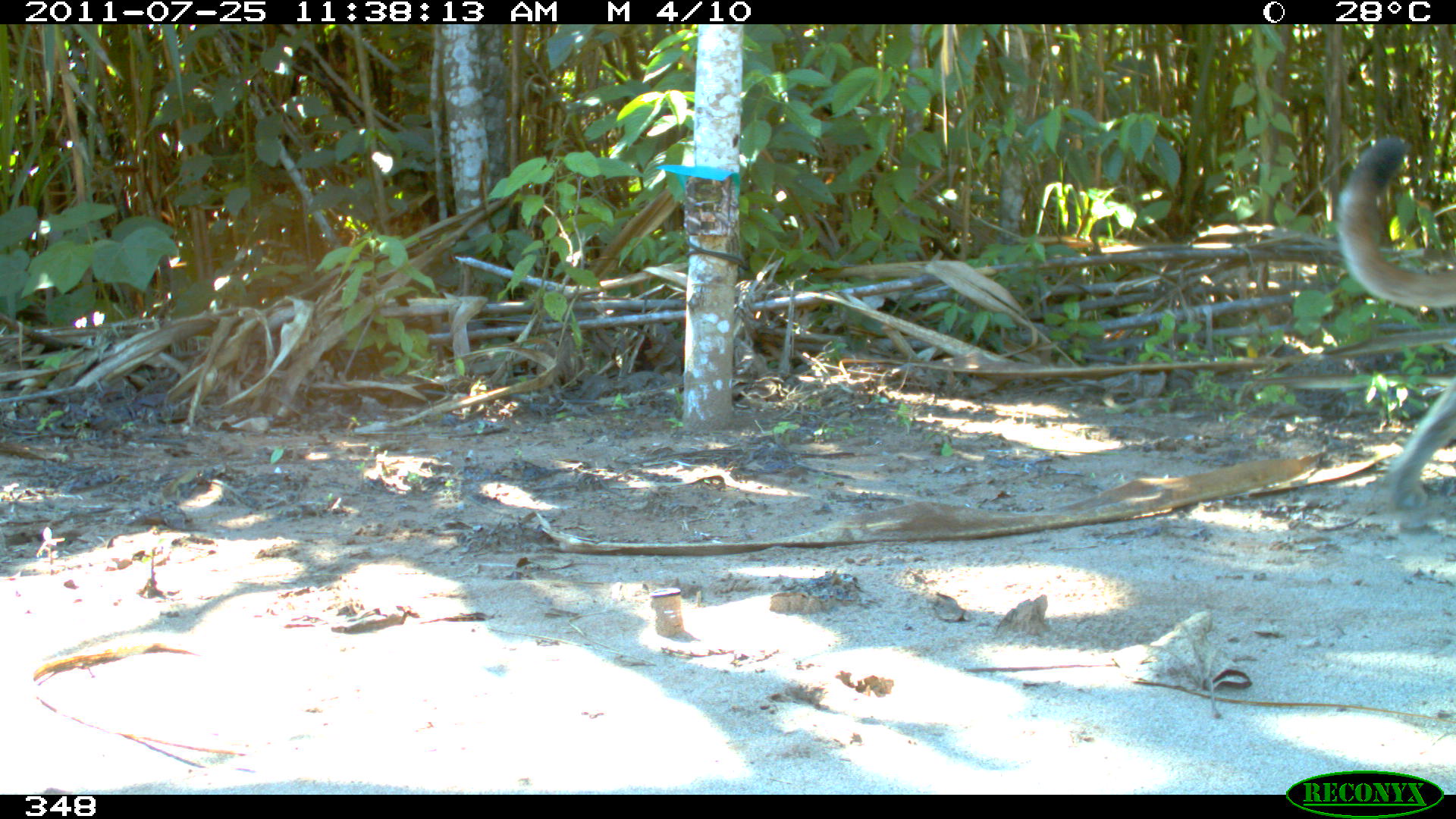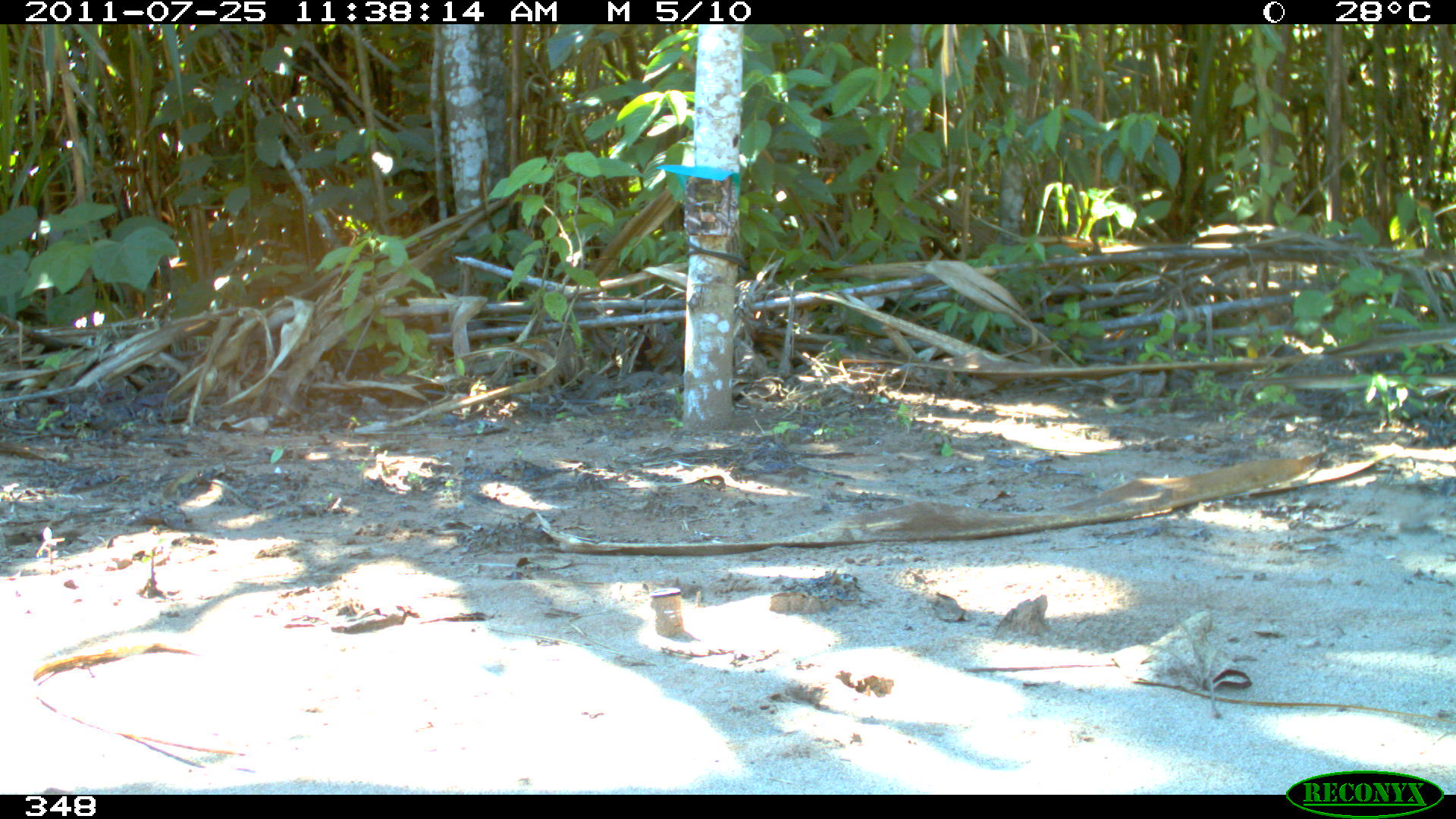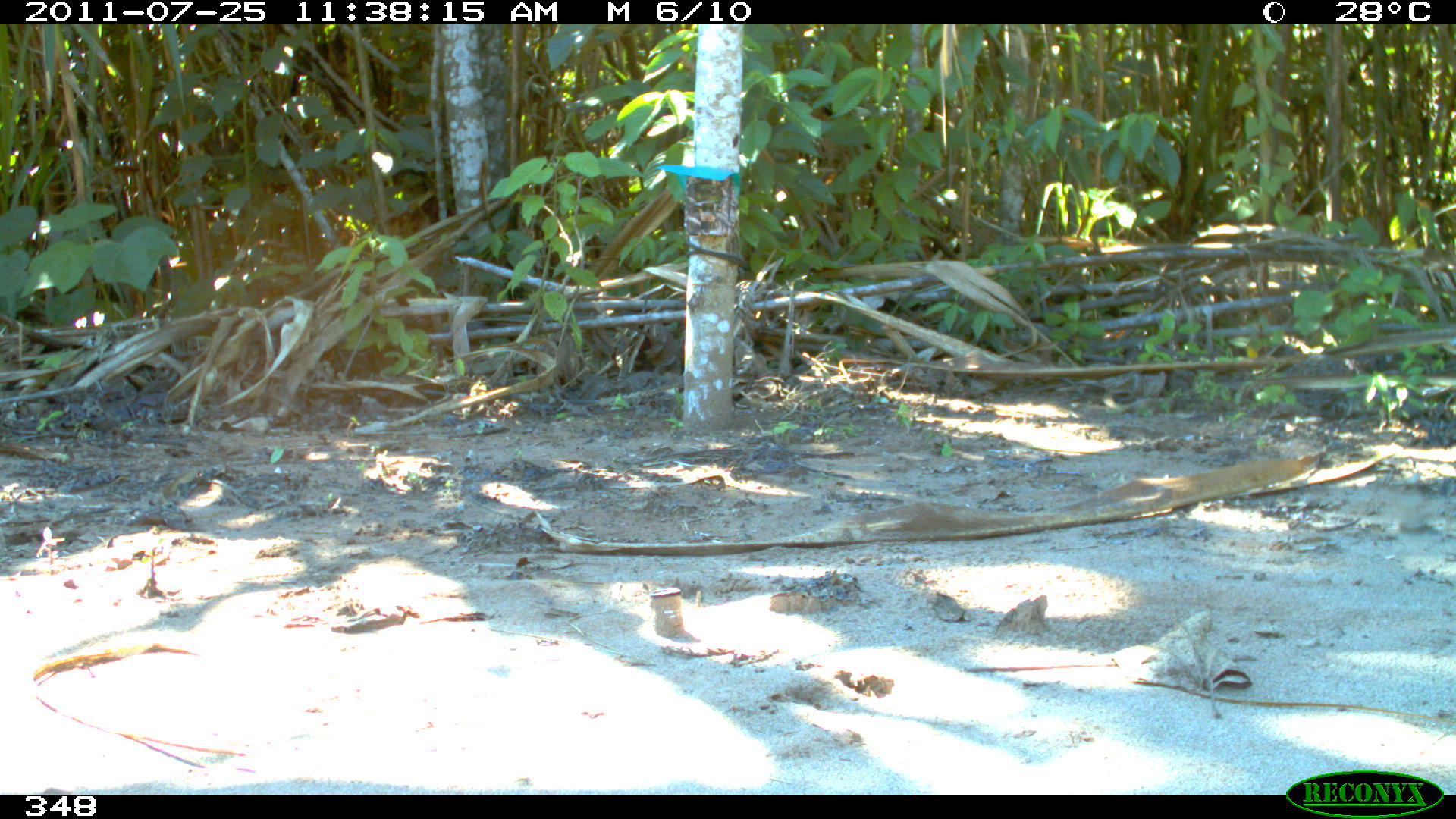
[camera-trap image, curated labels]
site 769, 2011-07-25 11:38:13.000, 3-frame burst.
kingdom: Animalia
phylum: Chordata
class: Mammalia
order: Carnivora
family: Felidae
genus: Puma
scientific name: Puma concolor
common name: mountain lion